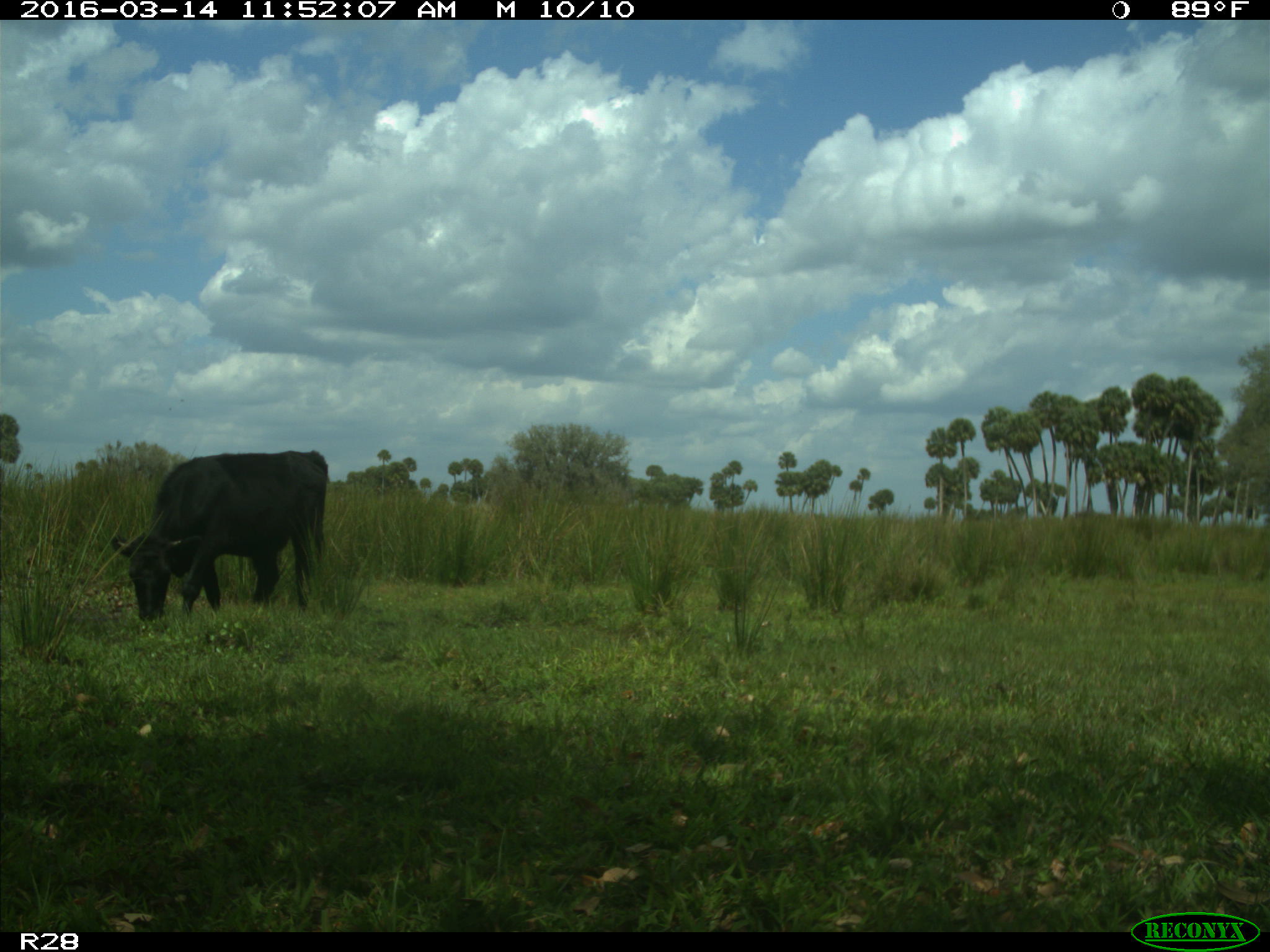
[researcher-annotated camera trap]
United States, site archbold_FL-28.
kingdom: Animalia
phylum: Chordata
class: Mammalia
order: Artiodactyla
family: Bovidae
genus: Bos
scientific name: Bos taurus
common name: domestic cow